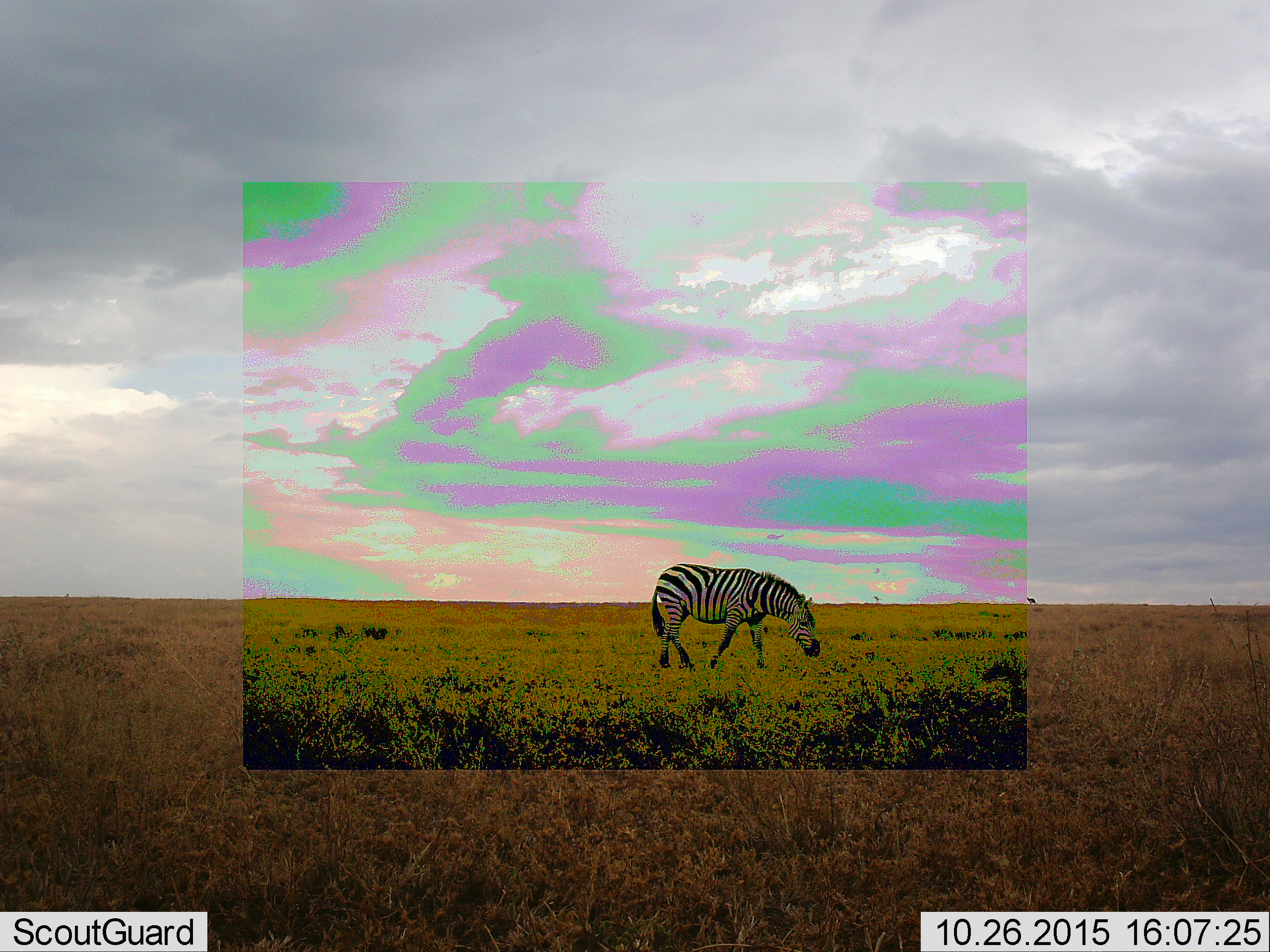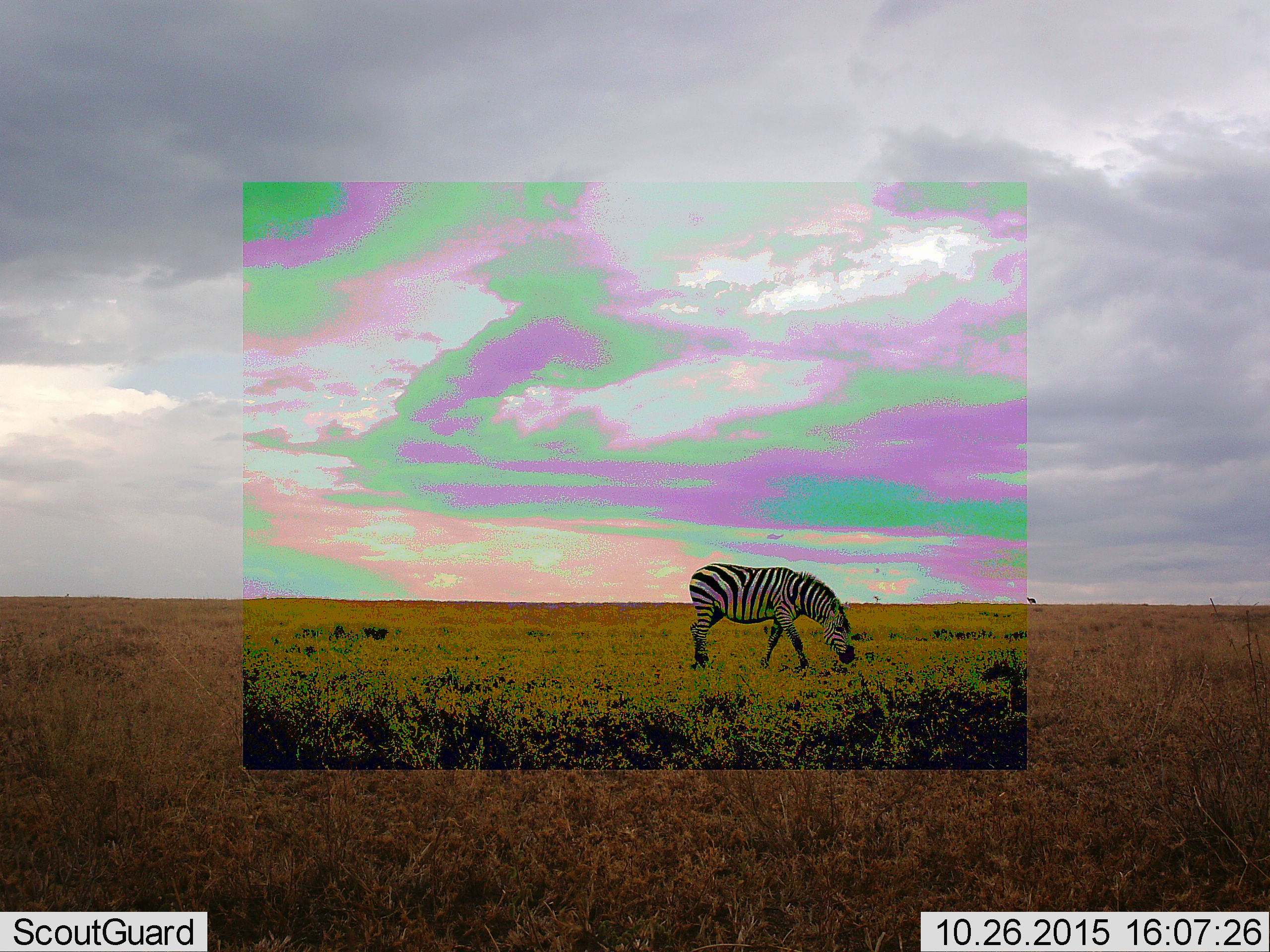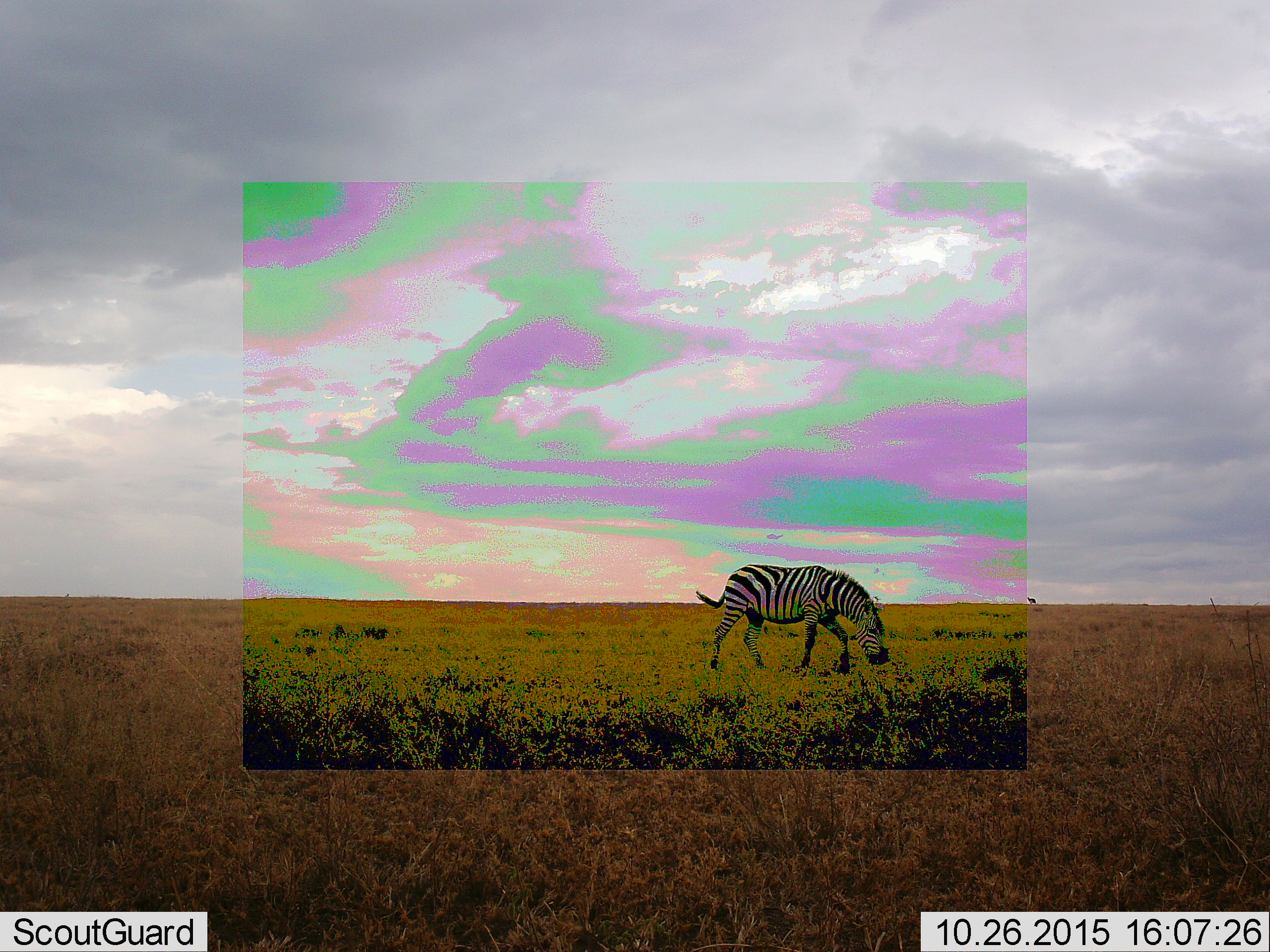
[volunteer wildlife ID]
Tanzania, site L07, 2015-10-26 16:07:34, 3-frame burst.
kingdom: Animalia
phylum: Chordata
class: Mammalia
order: Perissodactyla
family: Equidae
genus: Equus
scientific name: Equus quagga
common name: plains zebra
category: zebra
Zebra (plains zebra) (Equus quagga), count 1. Behavior (volunteer vote fractions): standing 20%, resting 0%, moving 70%, interacting 0%. Young present (vote fraction): 0%. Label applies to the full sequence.